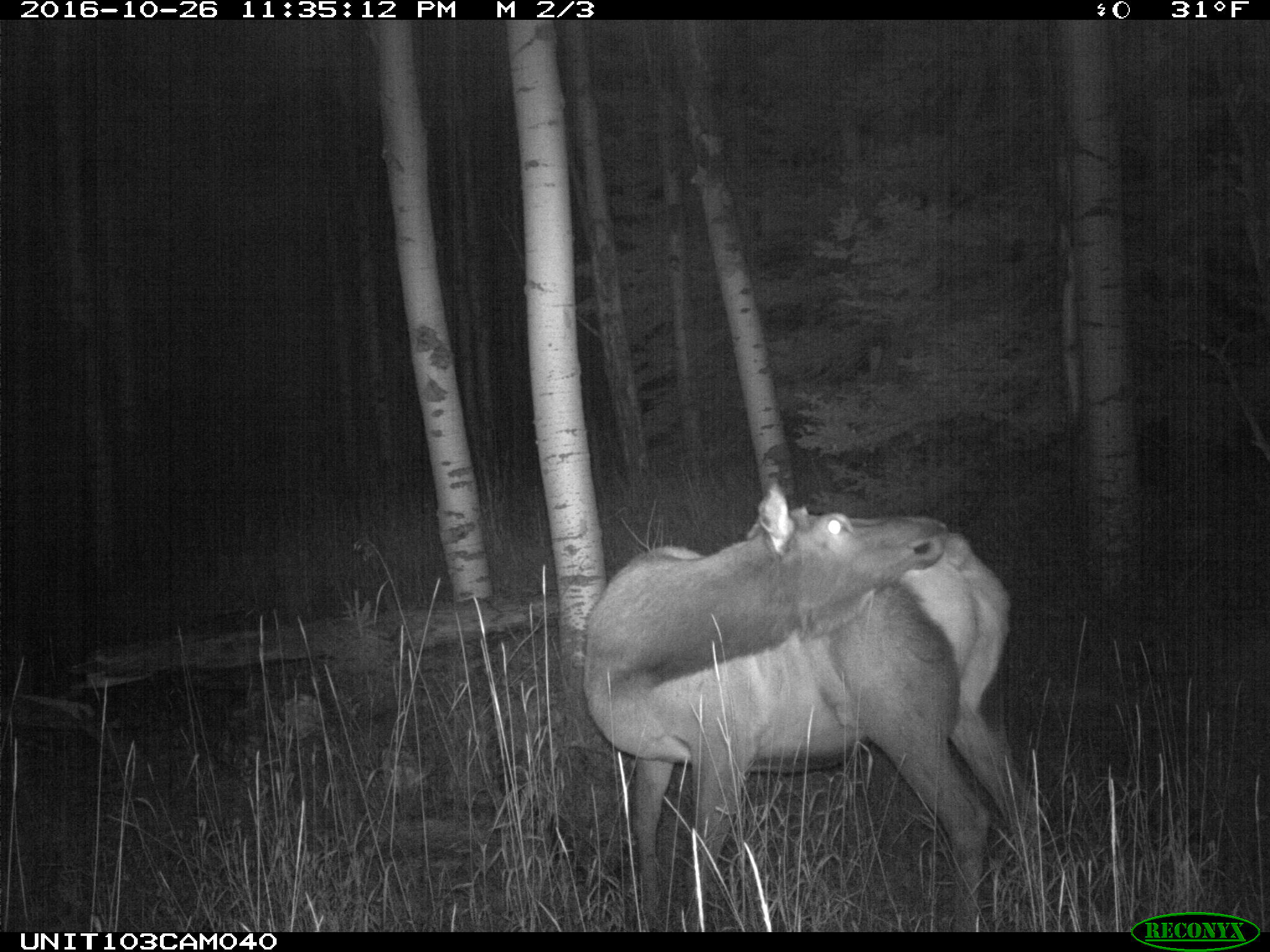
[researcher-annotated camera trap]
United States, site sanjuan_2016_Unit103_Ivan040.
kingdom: Animalia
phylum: Chordata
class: Mammalia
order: Artiodactyla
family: Cervidae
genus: Cervus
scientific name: Cervus elaphus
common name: red deer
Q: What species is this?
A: Cervus elaphus (red deer).